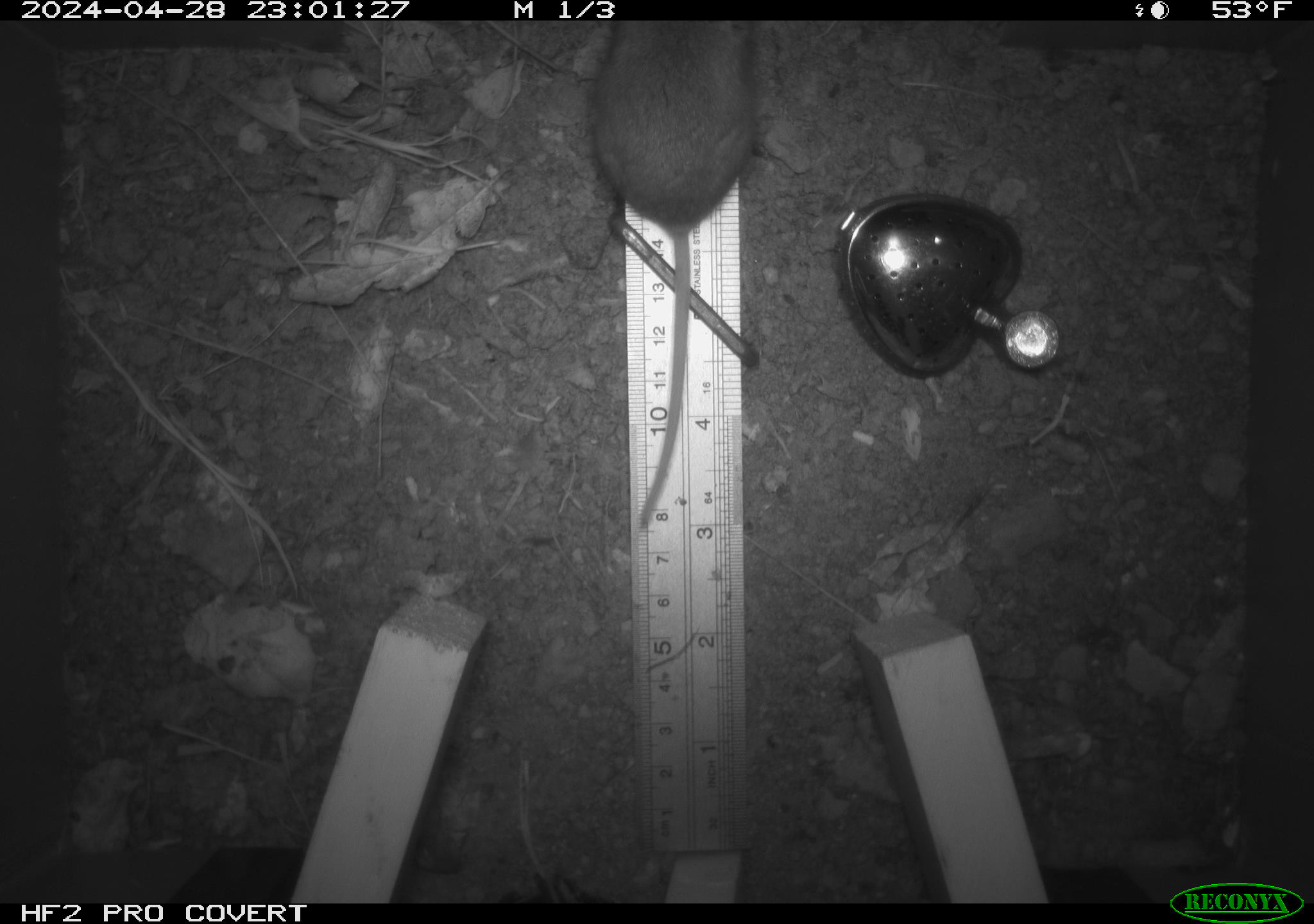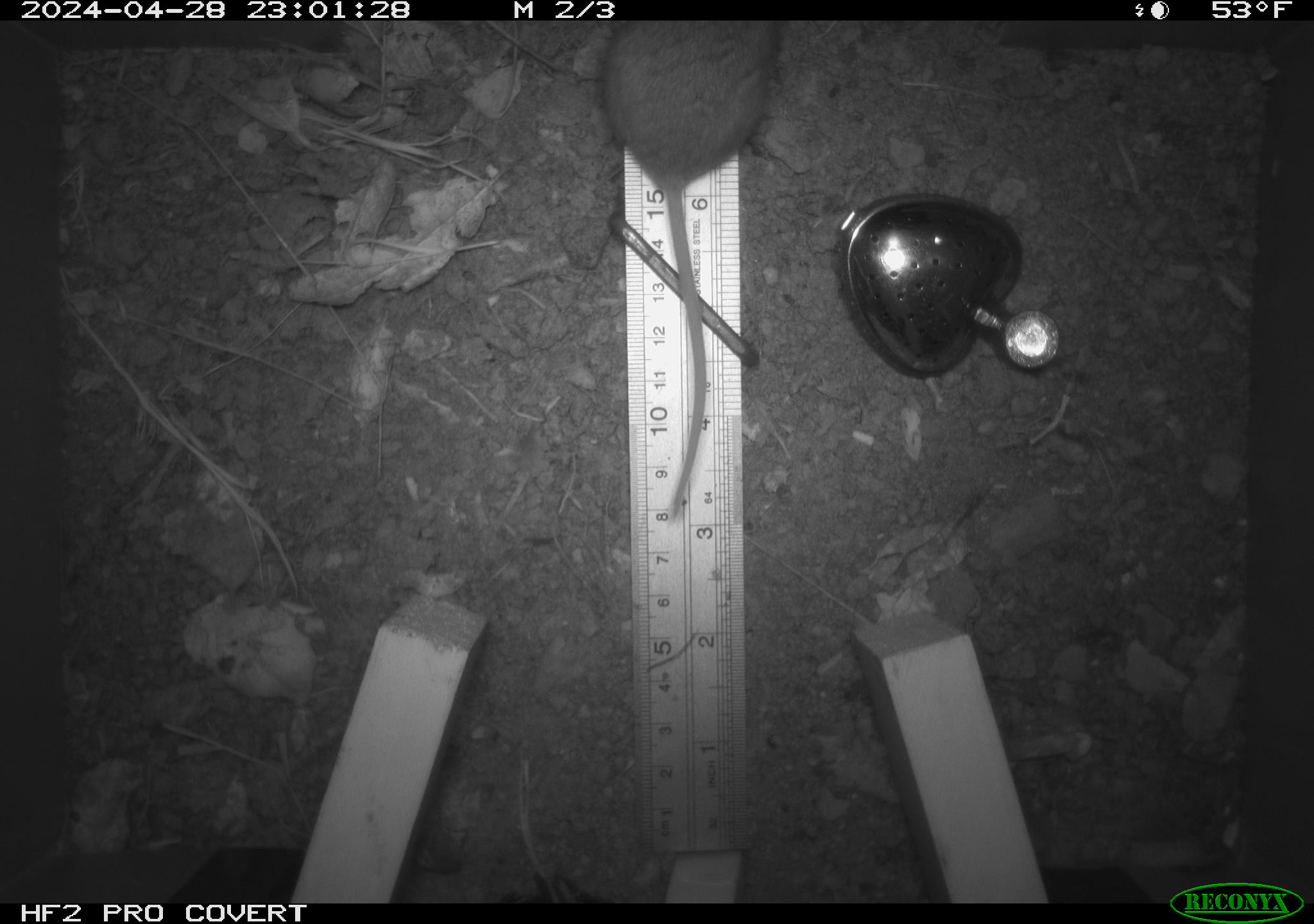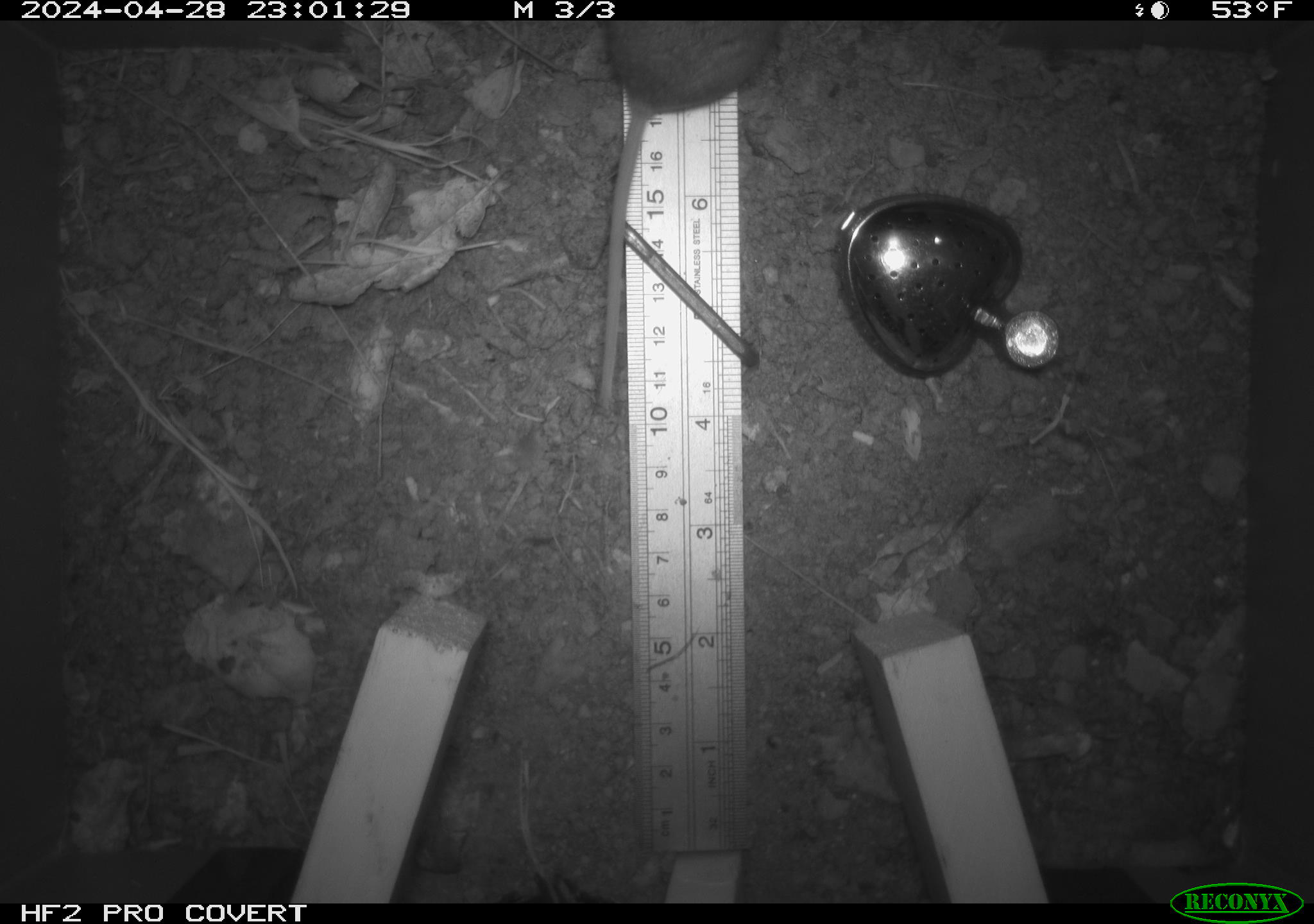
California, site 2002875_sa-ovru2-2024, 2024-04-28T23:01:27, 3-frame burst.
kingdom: Animalia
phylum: Chordata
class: Mammalia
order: Rodentia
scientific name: Rodentia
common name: rodent